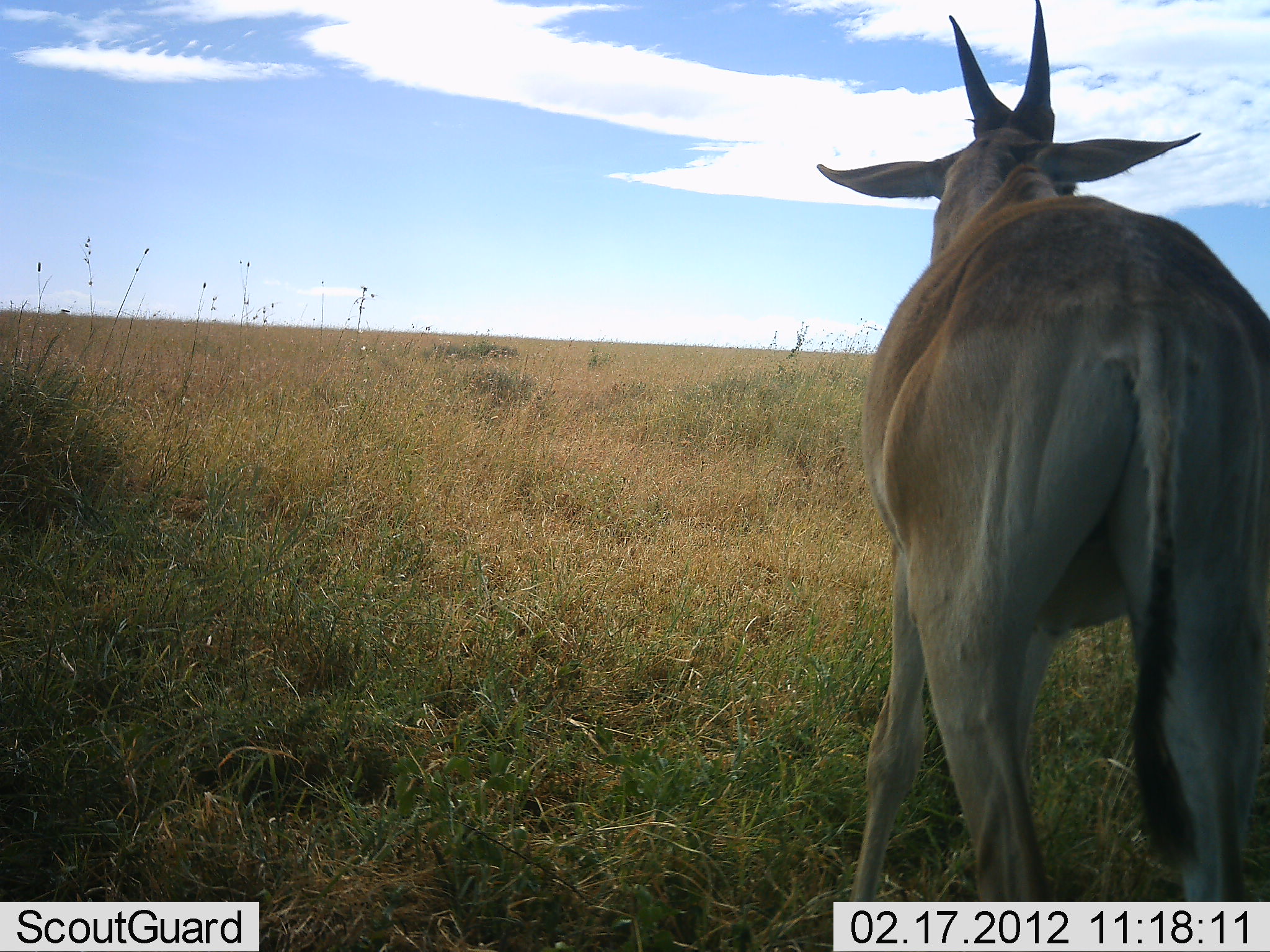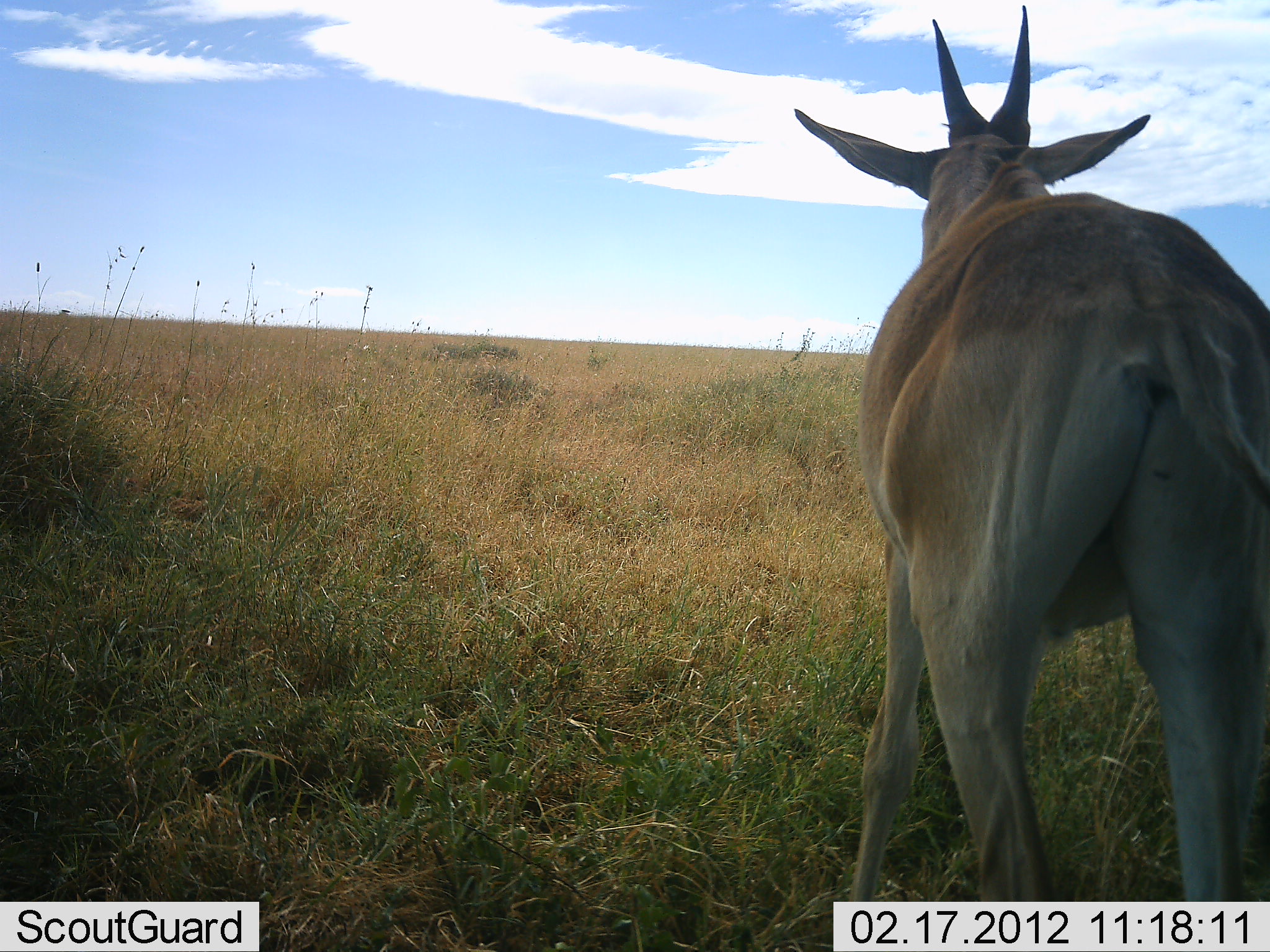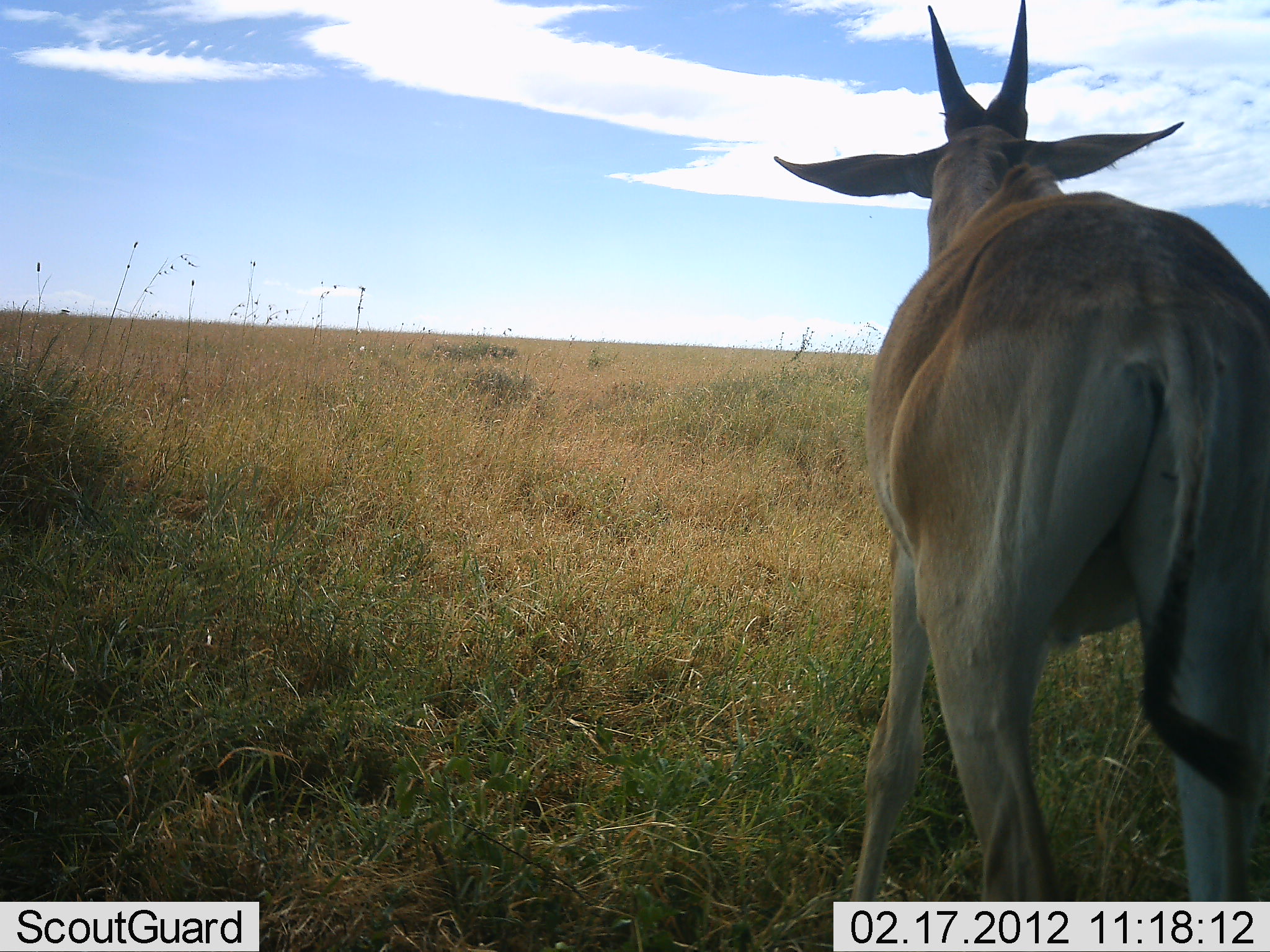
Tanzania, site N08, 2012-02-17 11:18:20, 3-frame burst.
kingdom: Animalia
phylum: Chordata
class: Mammalia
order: Artiodactyla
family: Bovidae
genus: Tragelaphus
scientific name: Tragelaphus oryx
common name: eland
Eland (Tragelaphus oryx), count 1. Behavior (volunteer vote fractions): standing 94%, resting 0%, moving 6%, interacting 0%. Young present (vote fraction): 6%. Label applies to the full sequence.